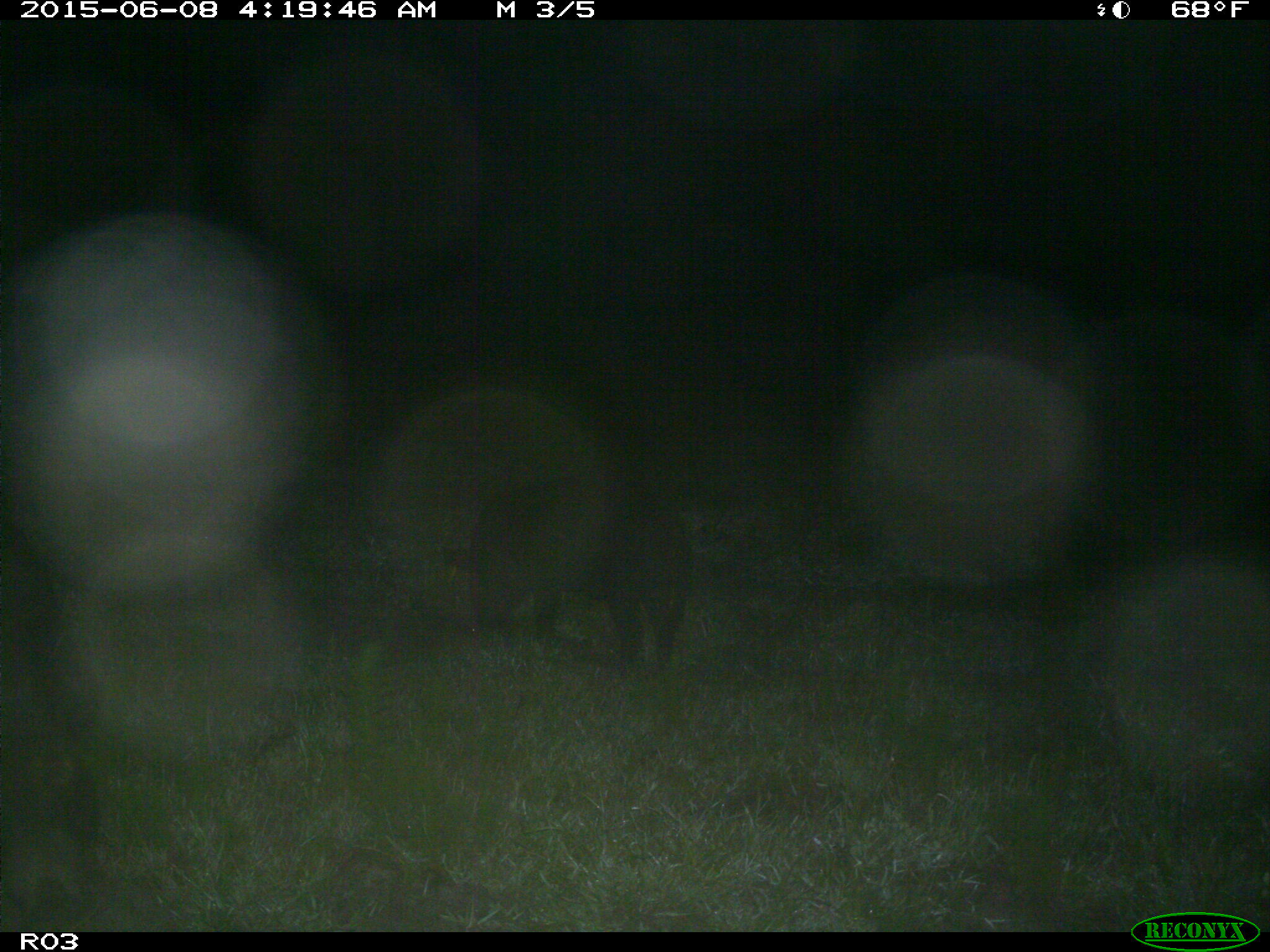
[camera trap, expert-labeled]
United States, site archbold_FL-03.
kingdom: Animalia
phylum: Chordata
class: Mammalia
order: Artiodactyla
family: Suidae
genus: Sus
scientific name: Sus scrofa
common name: wild boar